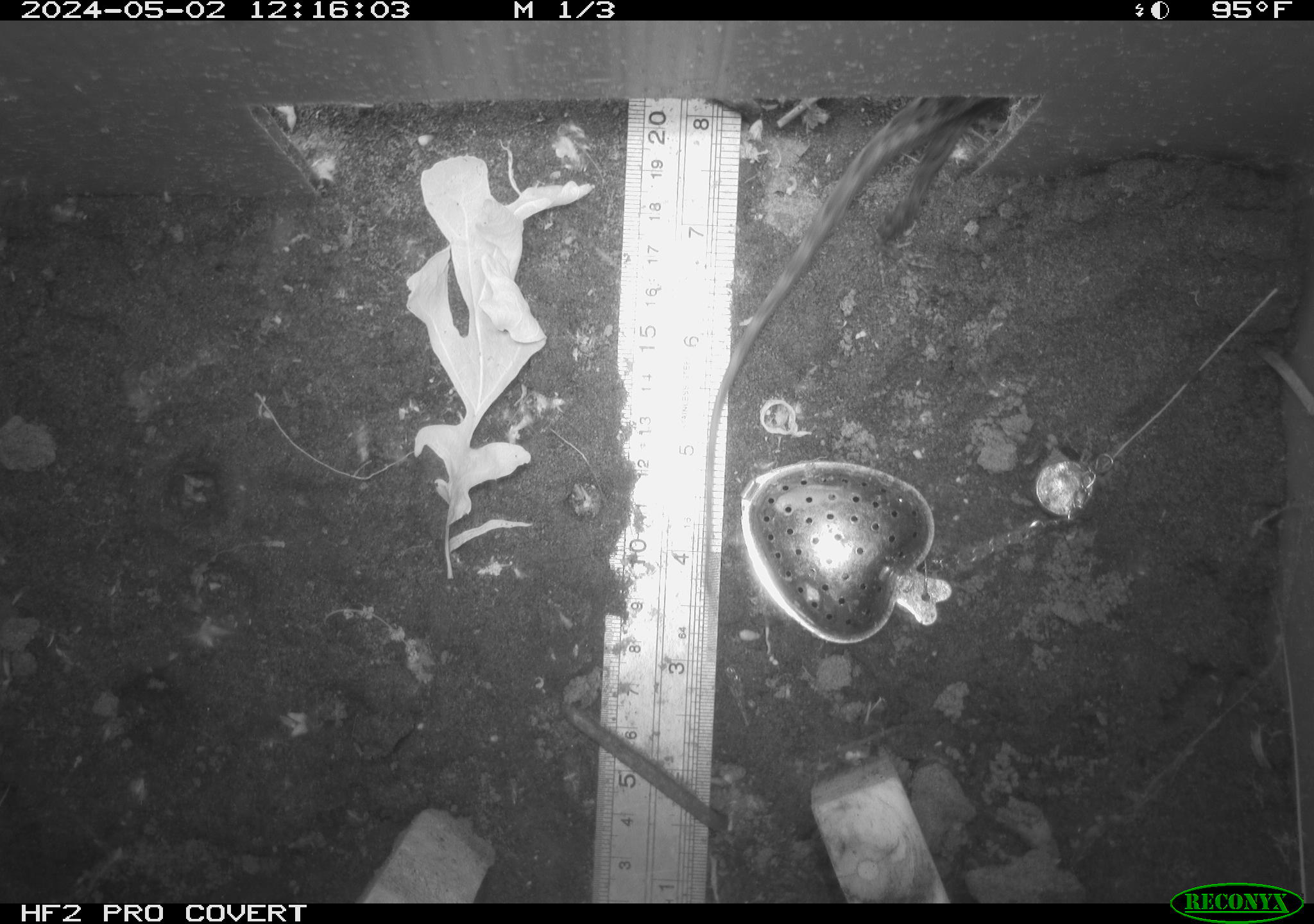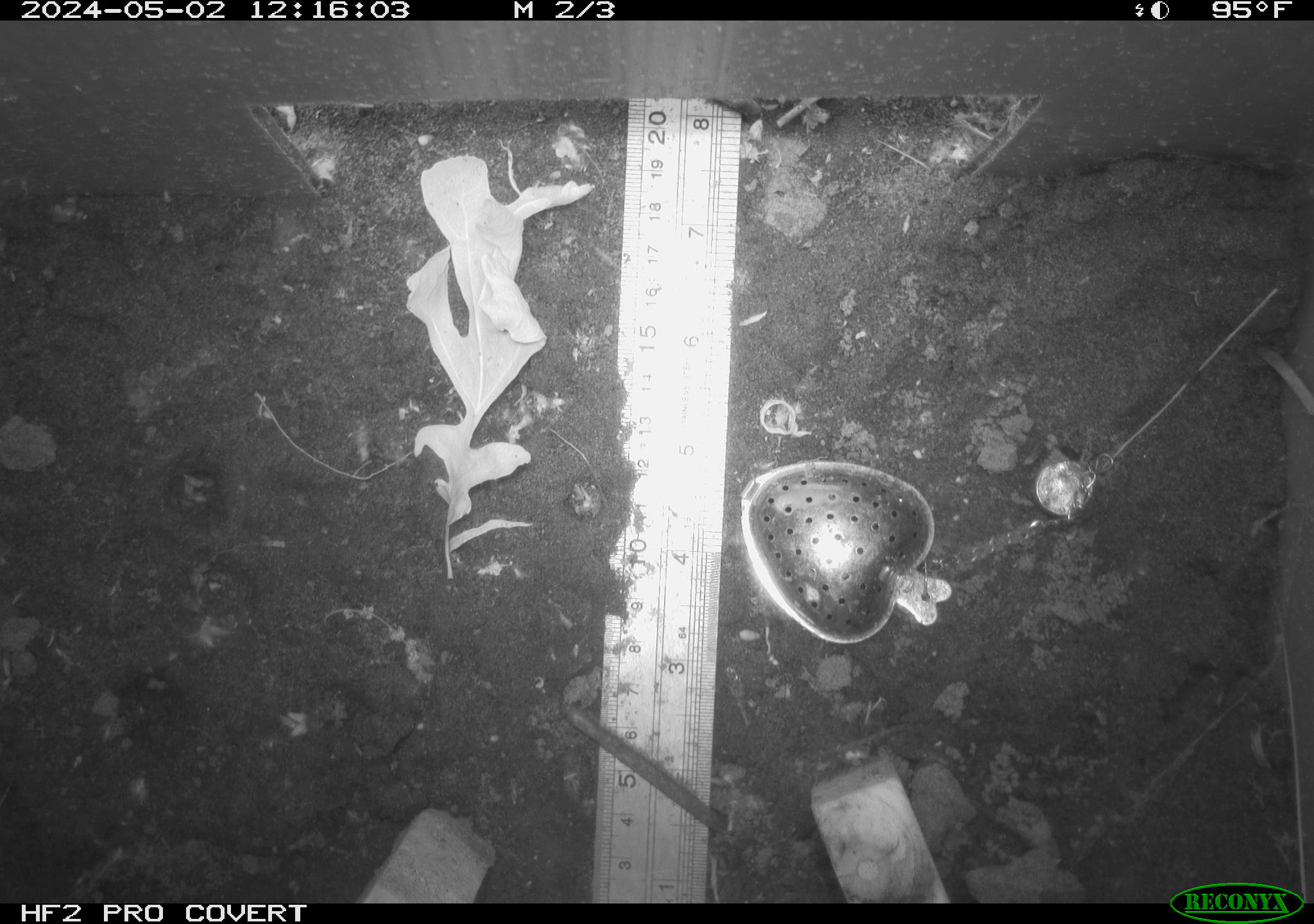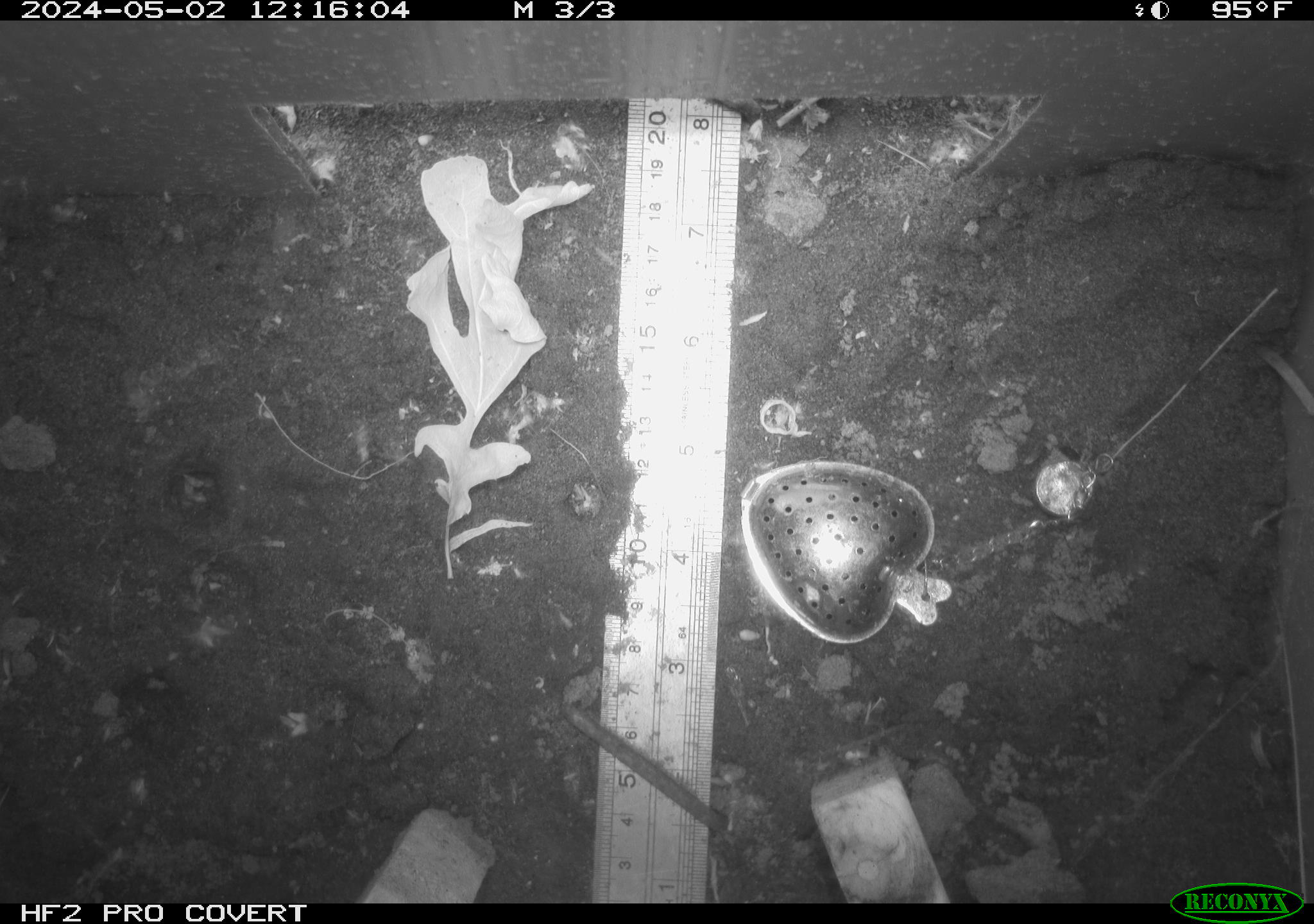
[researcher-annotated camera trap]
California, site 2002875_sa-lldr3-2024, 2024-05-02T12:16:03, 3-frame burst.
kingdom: Animalia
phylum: Chordata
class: Reptilia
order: Squamata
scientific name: Squamata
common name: lizards and snakes